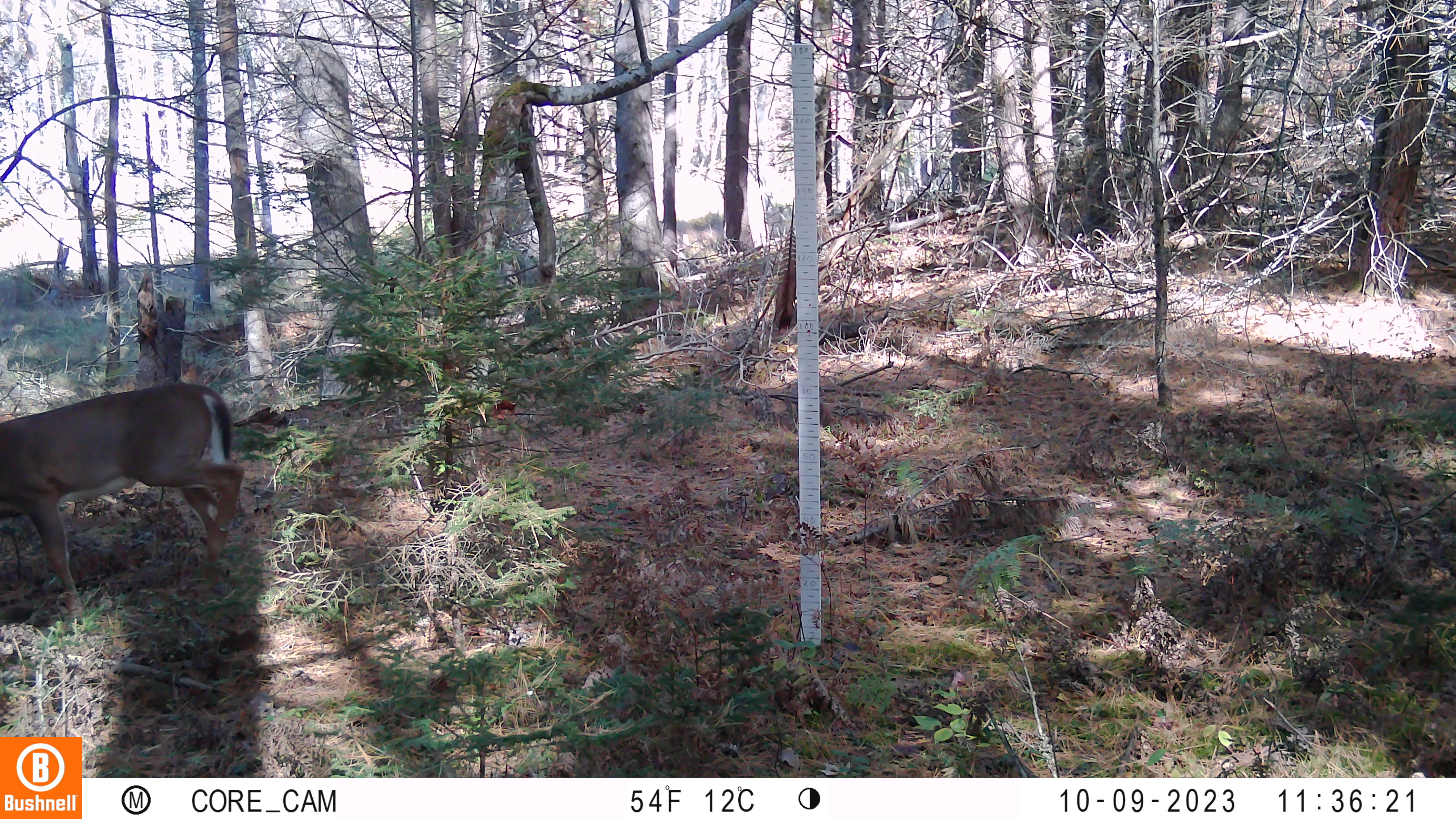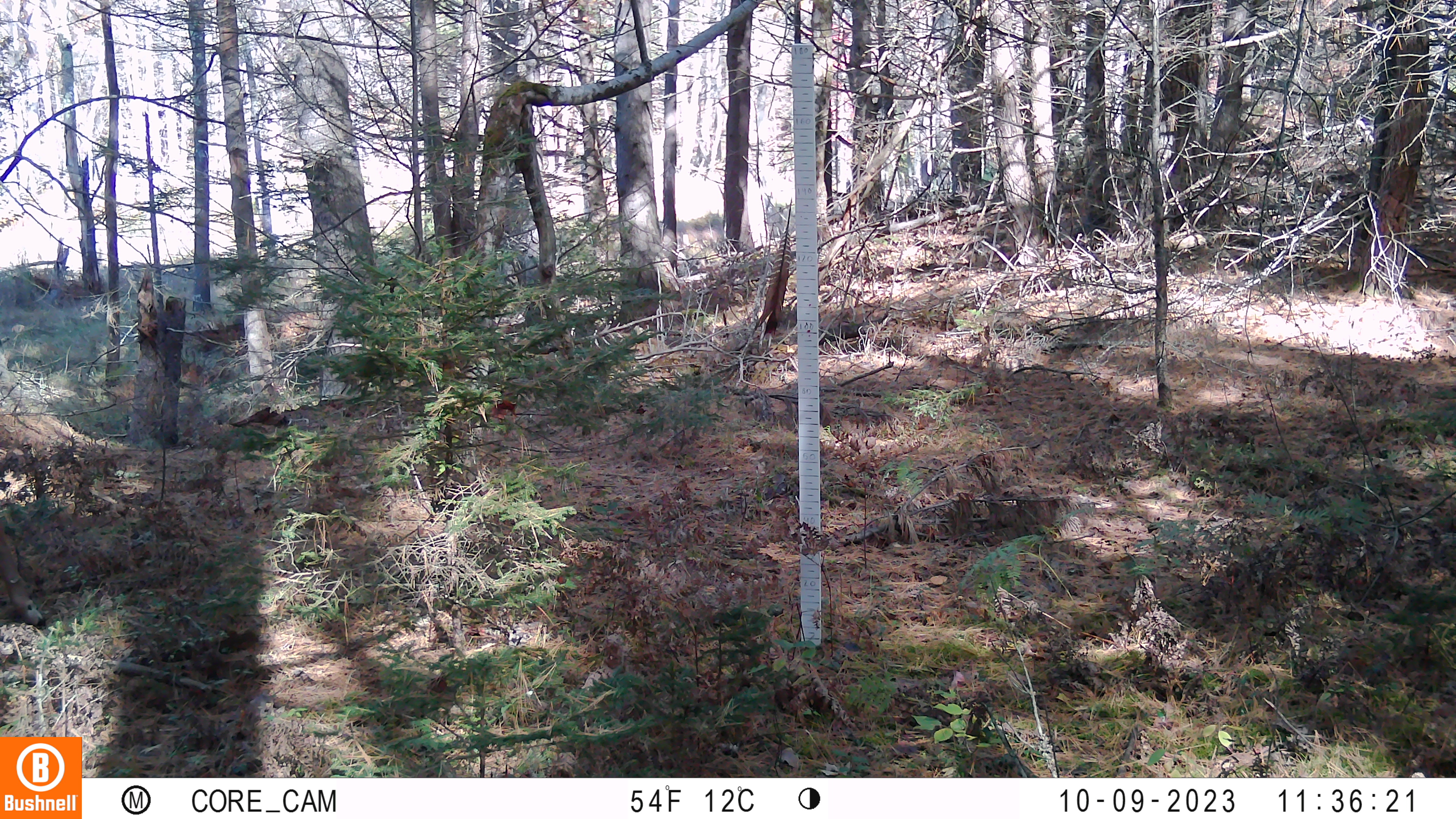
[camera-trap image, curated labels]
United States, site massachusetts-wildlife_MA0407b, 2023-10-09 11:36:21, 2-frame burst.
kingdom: Animalia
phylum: Chordata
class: Mammalia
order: Artiodactyla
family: Cervidae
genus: Odocoileus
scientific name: Odocoileus virginianus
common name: white-tailed deer